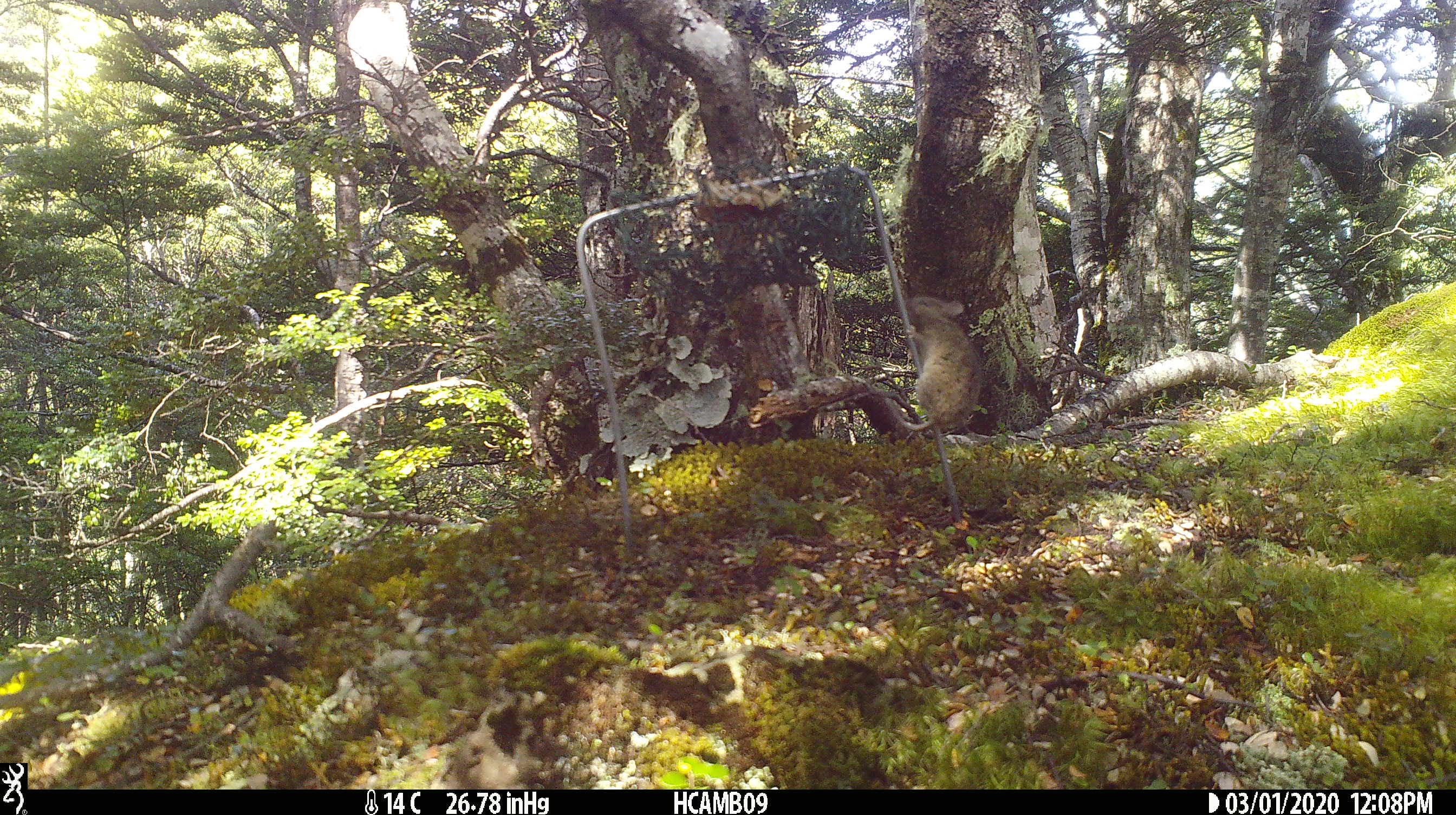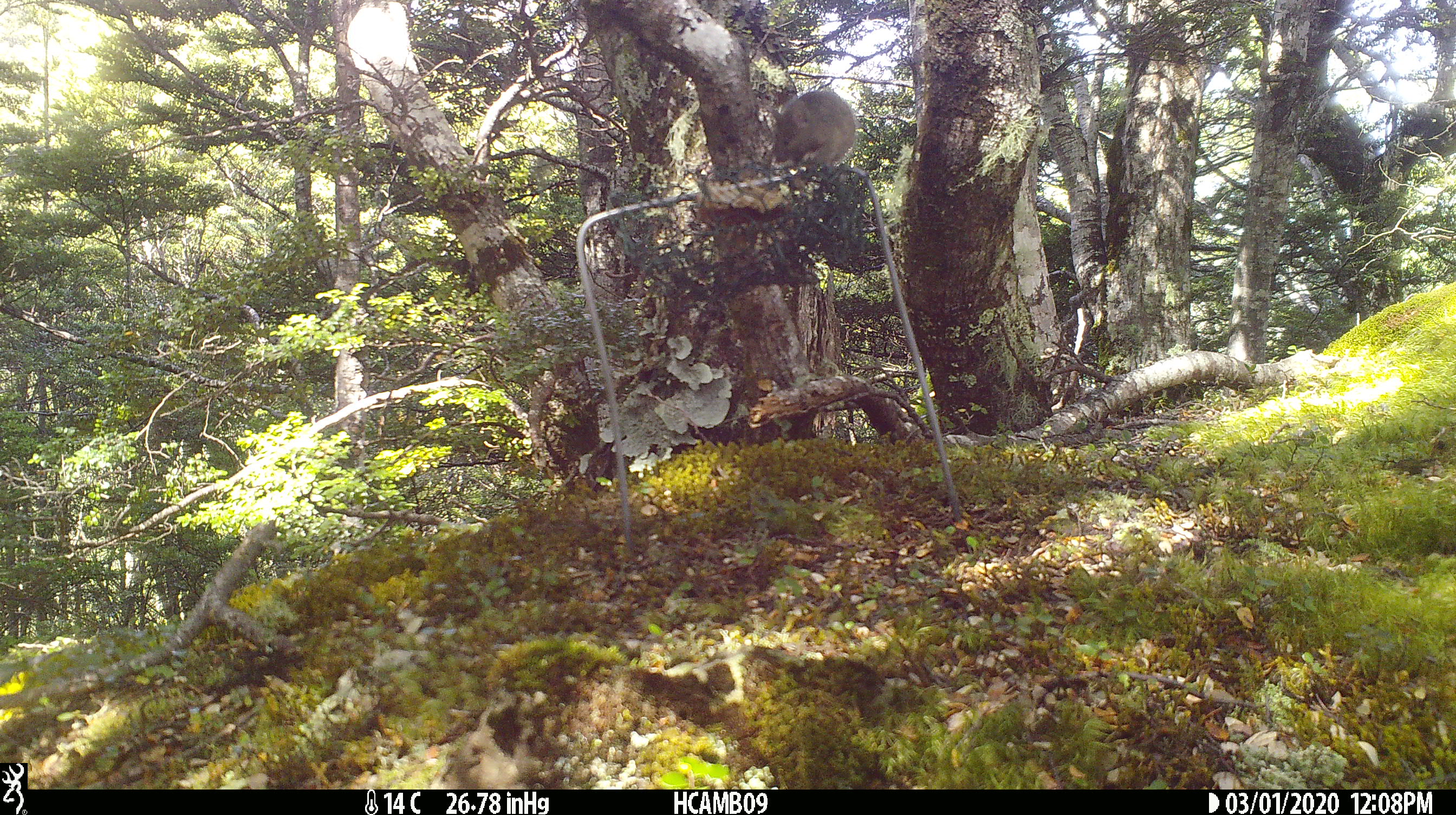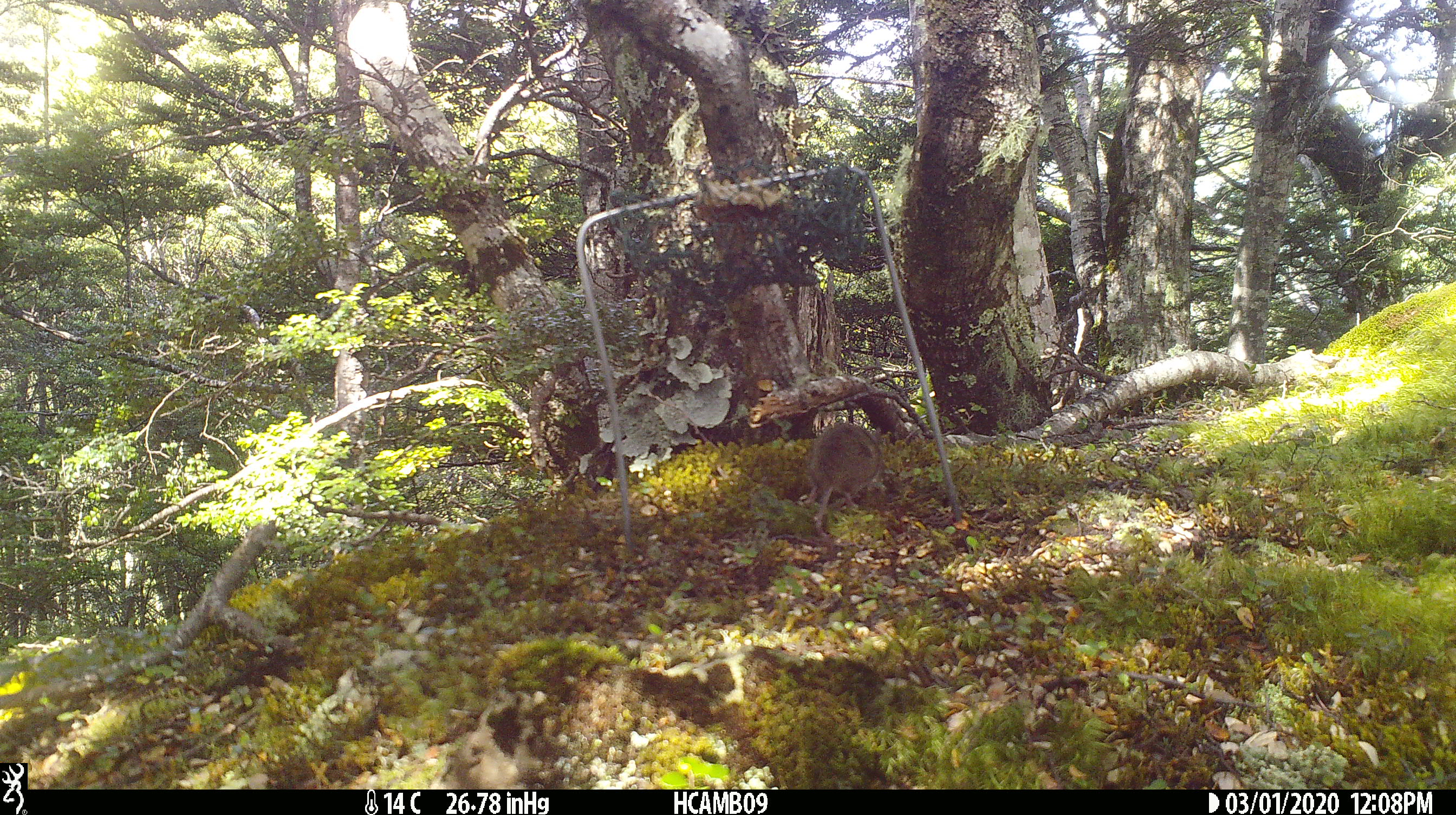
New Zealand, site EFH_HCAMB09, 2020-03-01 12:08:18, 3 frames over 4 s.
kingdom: Animalia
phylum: Chordata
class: Mammalia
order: Rodentia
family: Muridae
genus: Mus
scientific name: Mus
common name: mouse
Mouse (Mus).